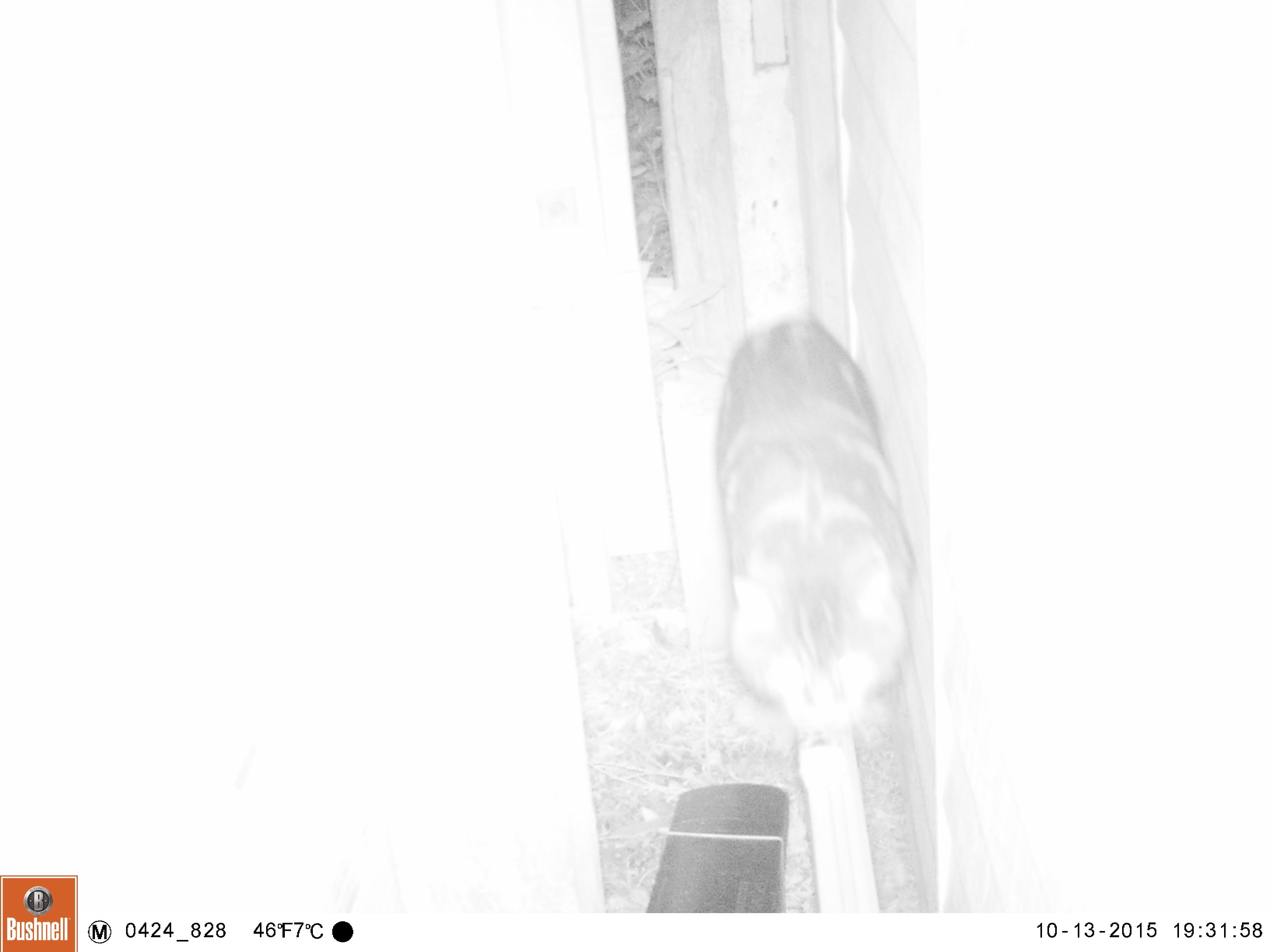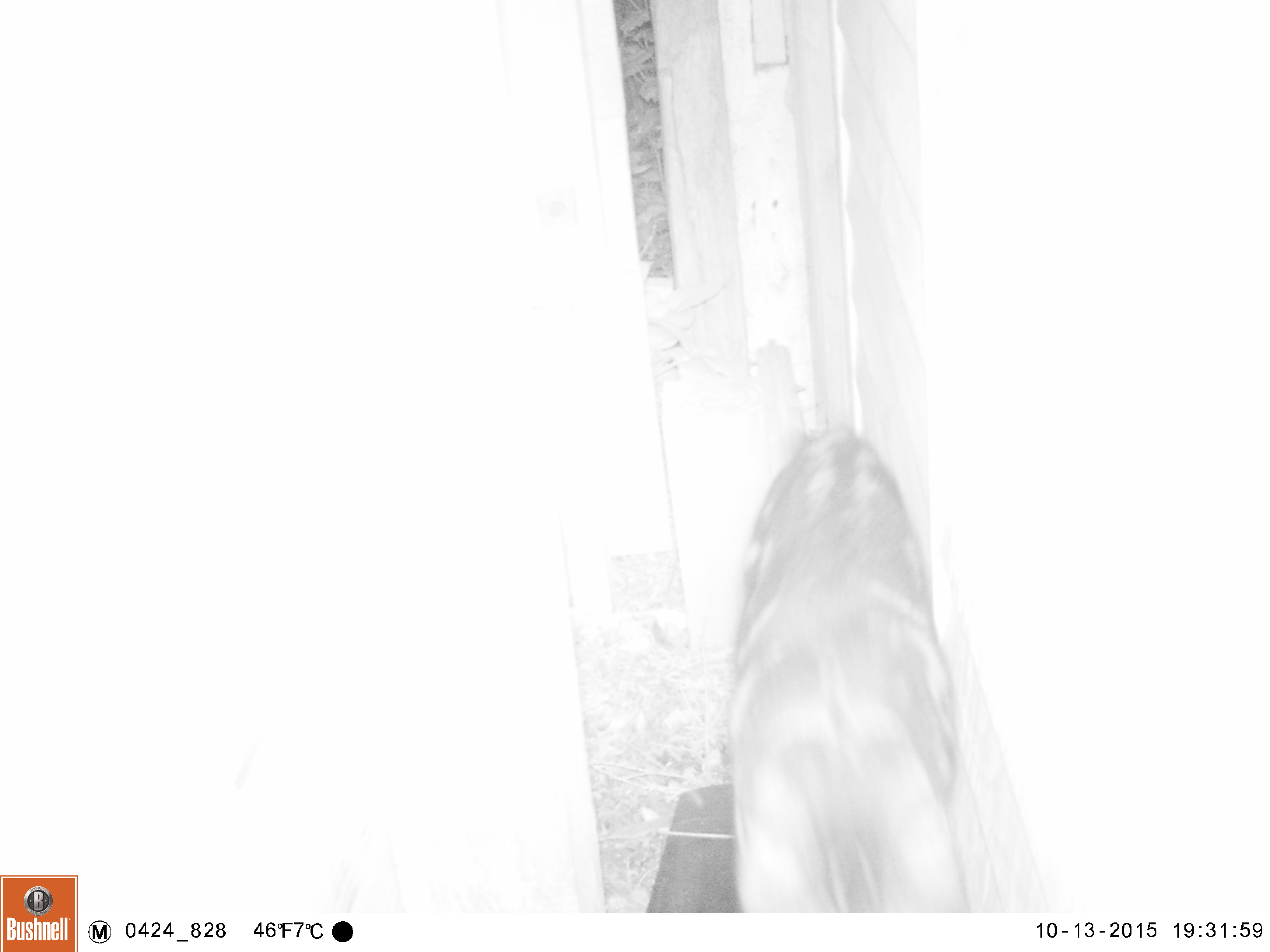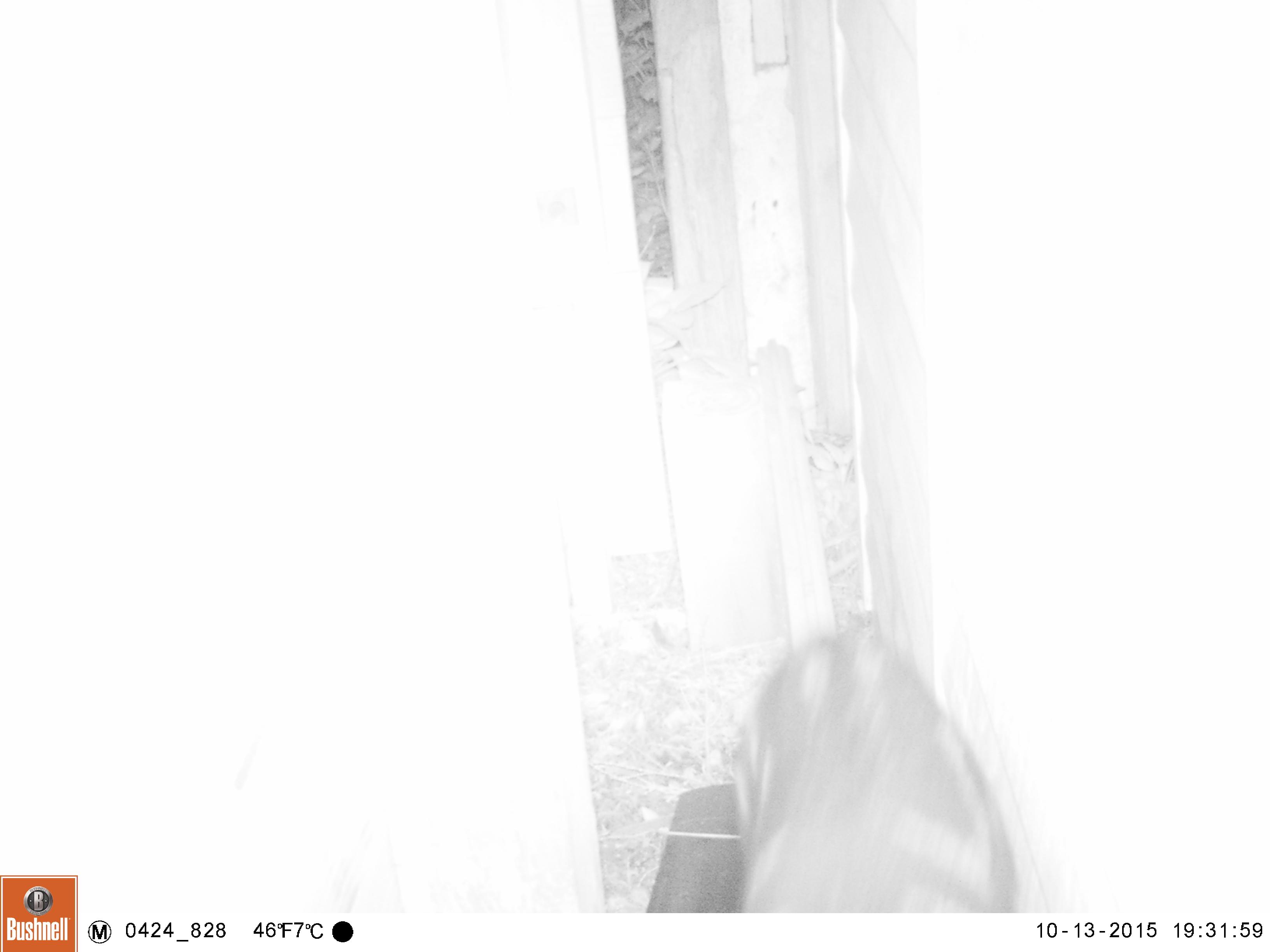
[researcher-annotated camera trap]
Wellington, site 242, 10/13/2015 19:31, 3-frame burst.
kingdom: Animalia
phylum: Chordata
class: Mammalia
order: Carnivora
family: Felidae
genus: Felis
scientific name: Felis catus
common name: cat